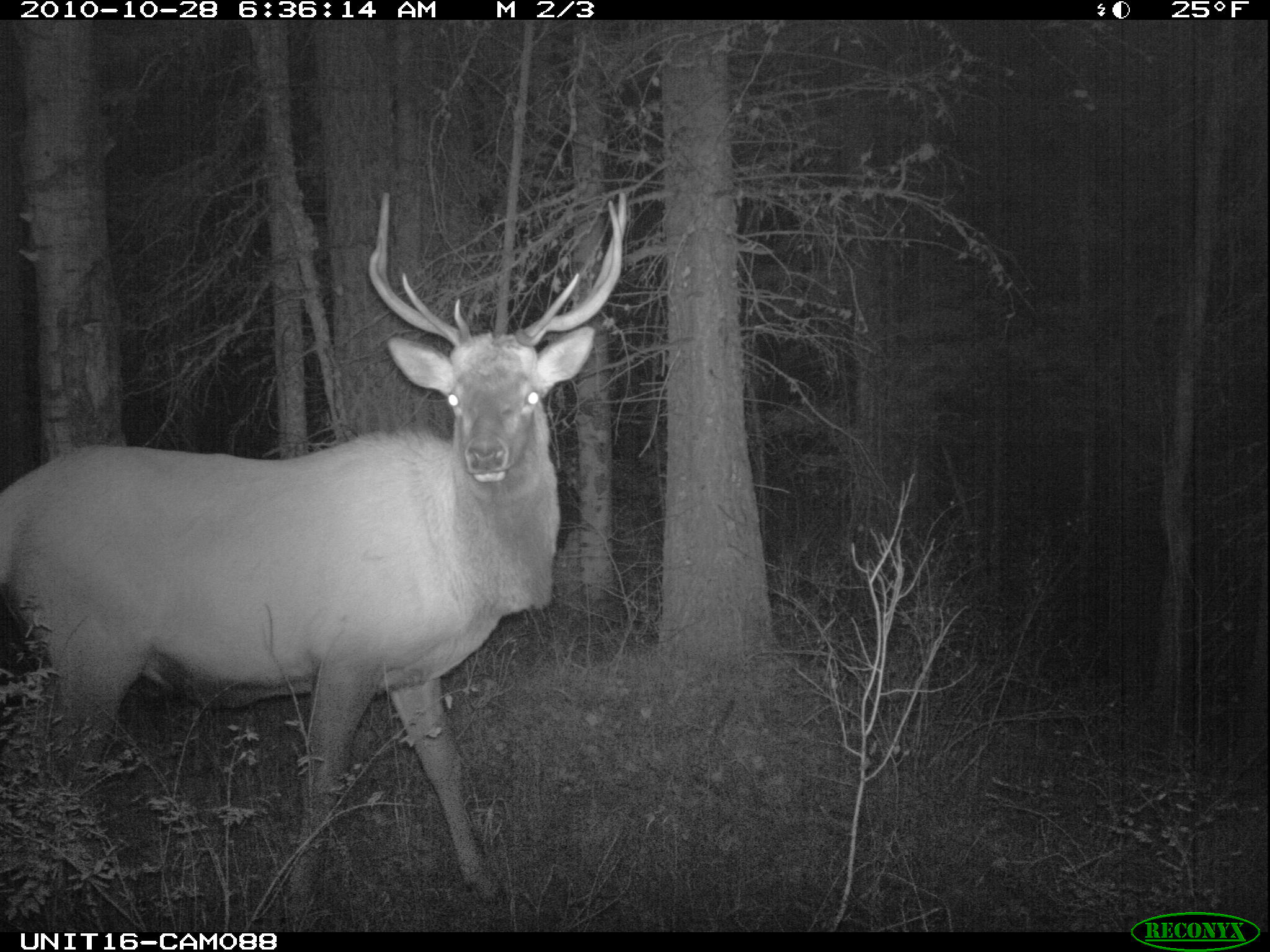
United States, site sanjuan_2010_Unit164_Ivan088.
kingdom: Animalia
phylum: Chordata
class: Mammalia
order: Artiodactyla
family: Cervidae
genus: Cervus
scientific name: Cervus elaphus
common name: red deer